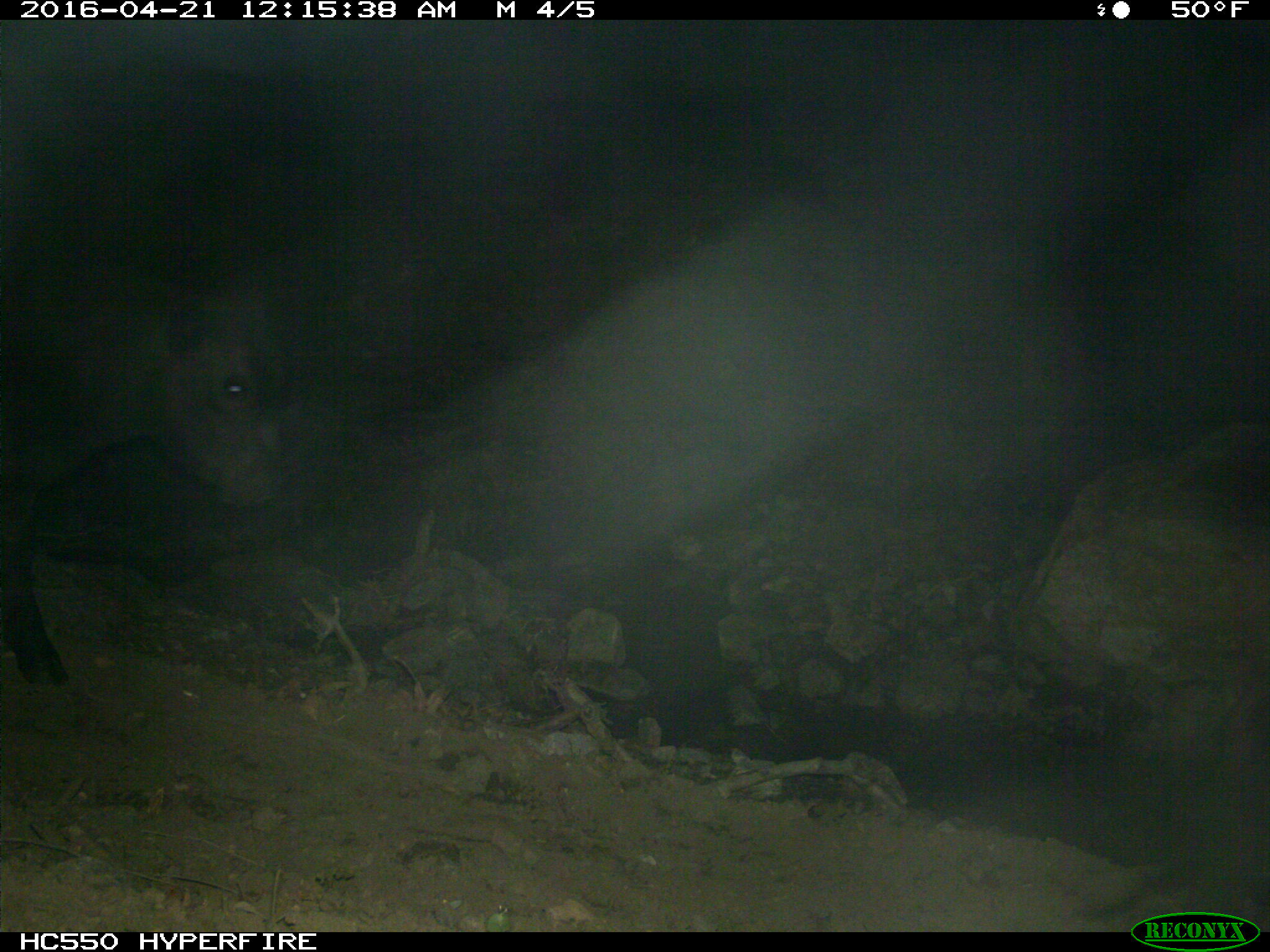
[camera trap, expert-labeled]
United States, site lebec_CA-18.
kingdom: Animalia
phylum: Chordata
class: Mammalia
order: Artiodactyla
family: Bovidae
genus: Bos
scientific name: Bos taurus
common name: domestic cow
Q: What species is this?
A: Bos taurus (domestic cow).